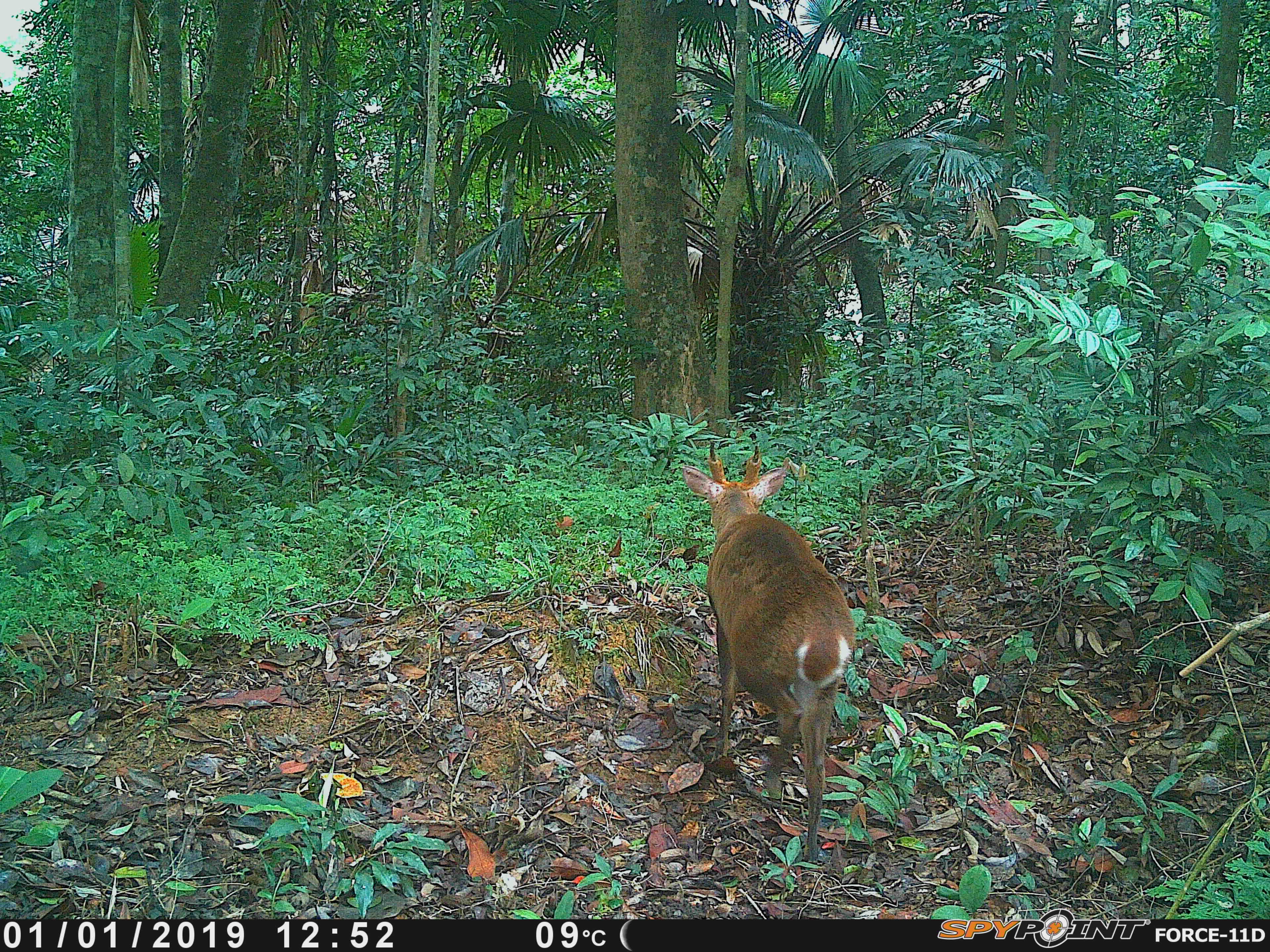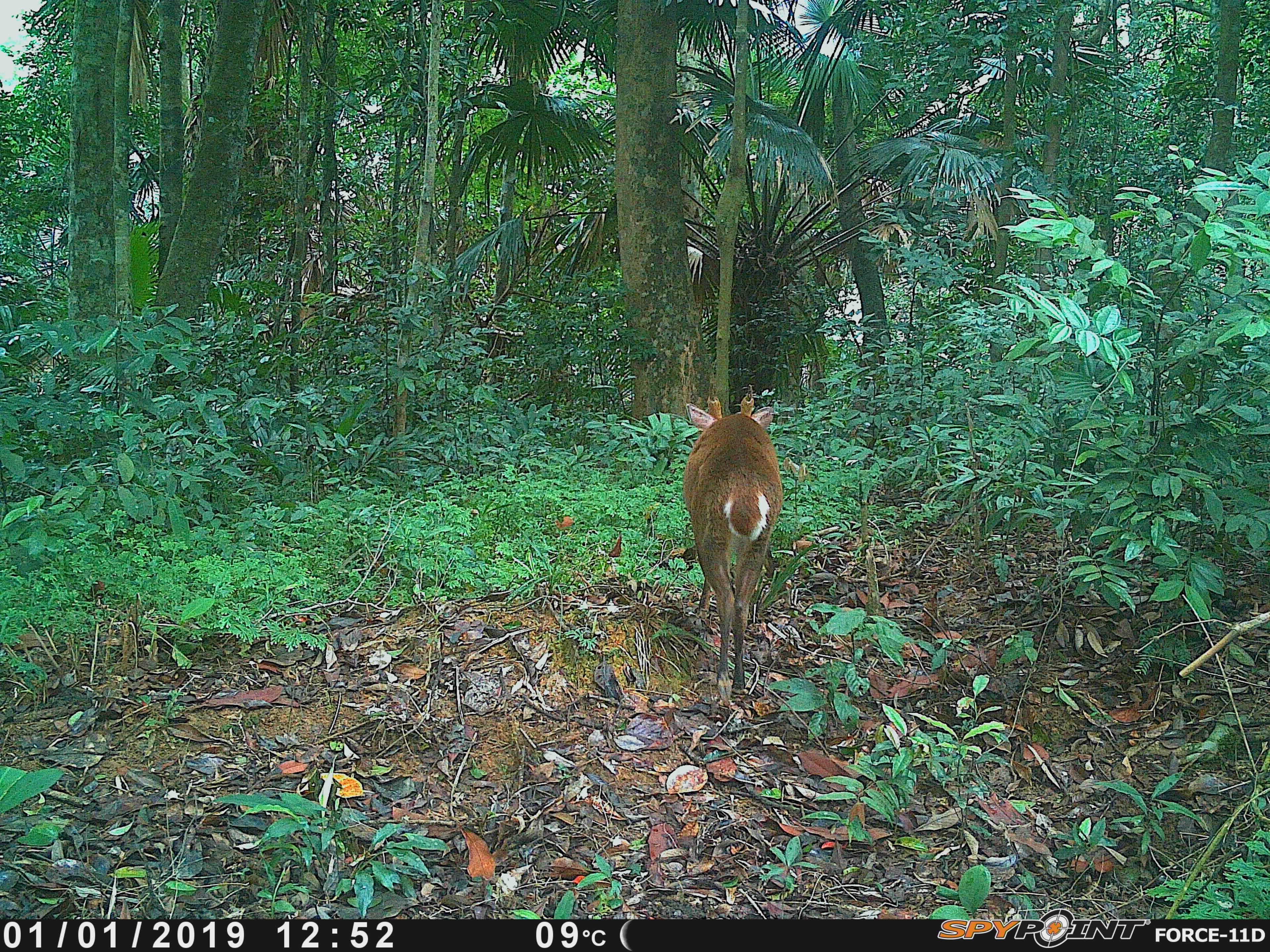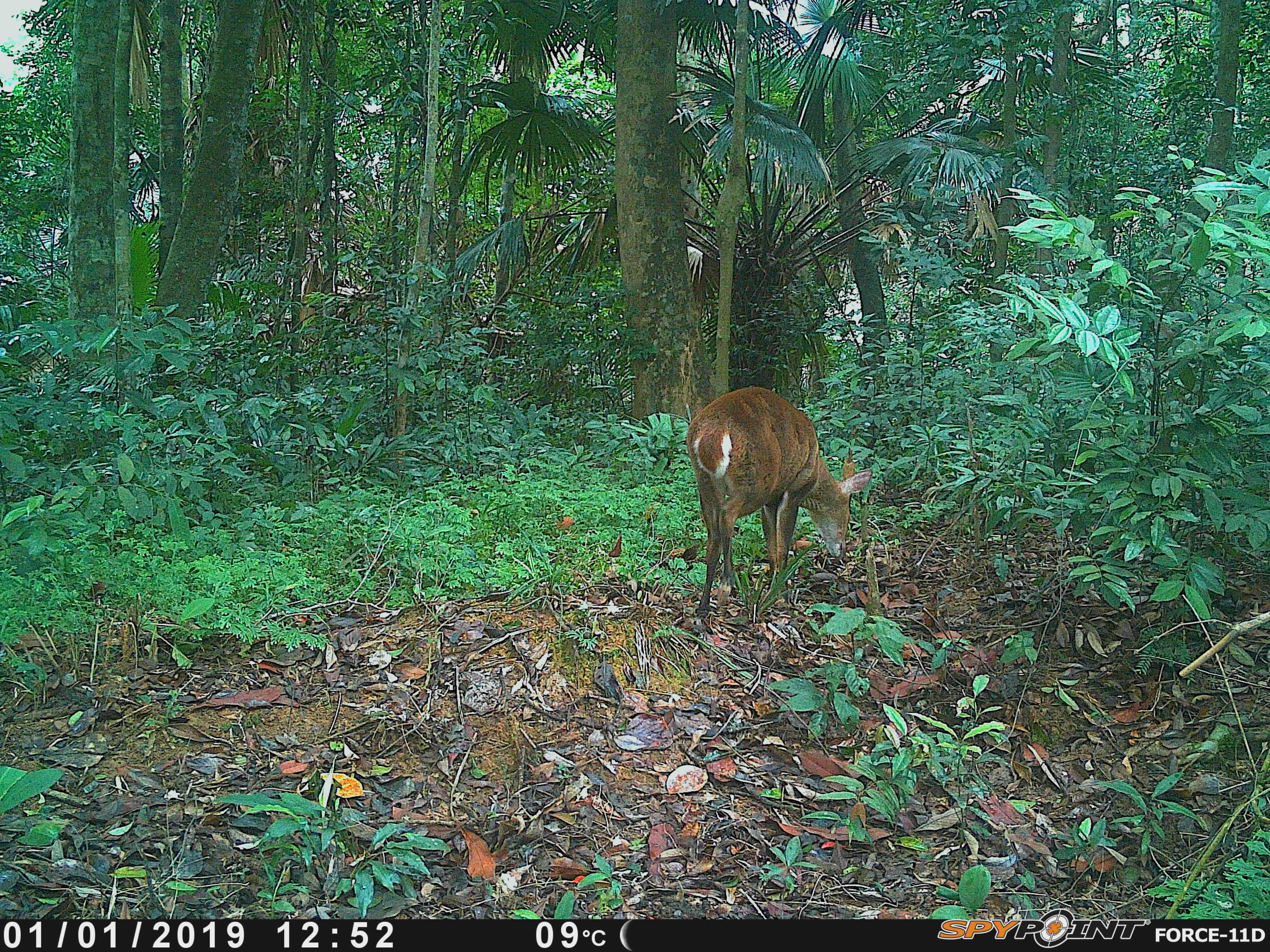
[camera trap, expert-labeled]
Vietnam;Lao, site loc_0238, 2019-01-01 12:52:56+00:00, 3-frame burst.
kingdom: Animalia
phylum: Chordata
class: Mammalia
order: Artiodactyla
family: Cervidae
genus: Muntiacus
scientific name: Muntiacus vuquangensis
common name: large-antlered muntjac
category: large antlered muntjac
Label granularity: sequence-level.